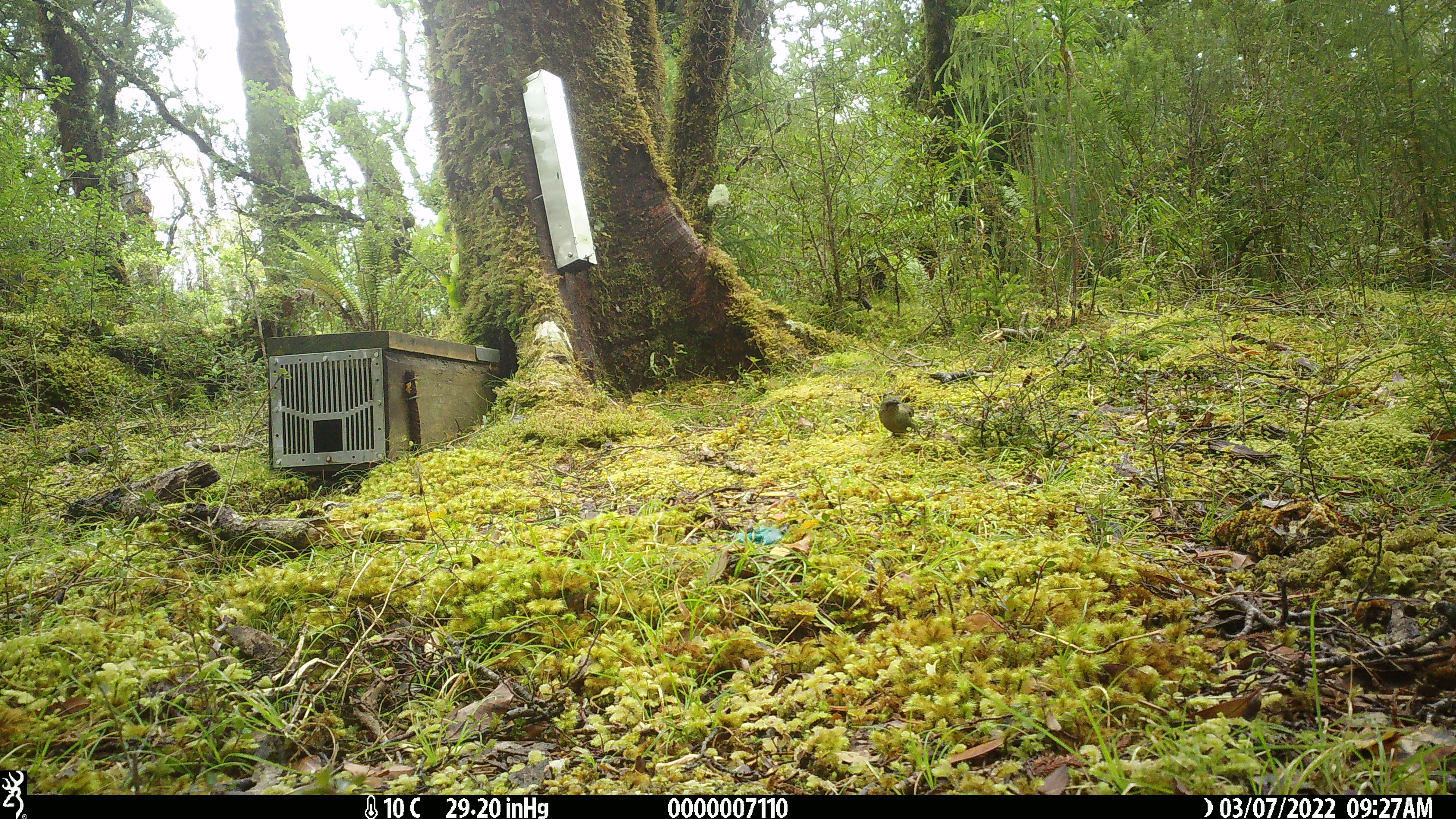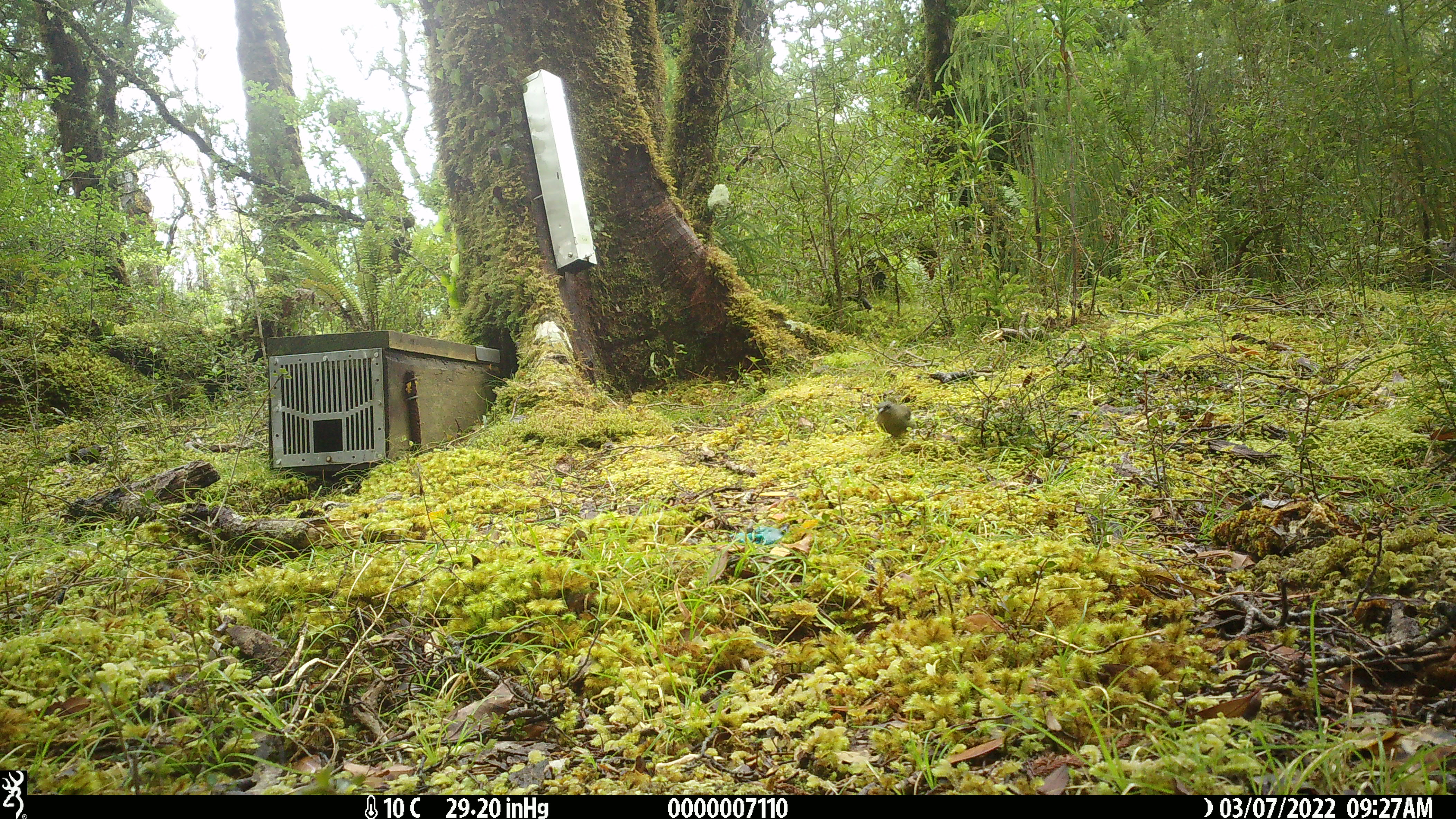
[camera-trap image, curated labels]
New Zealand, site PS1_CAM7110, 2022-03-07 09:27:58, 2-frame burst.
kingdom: Animalia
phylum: Chordata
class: Aves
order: Passeriformes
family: Meliphagidae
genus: Anthornis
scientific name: Anthornis melanura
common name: new zealand bellbird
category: bellbird